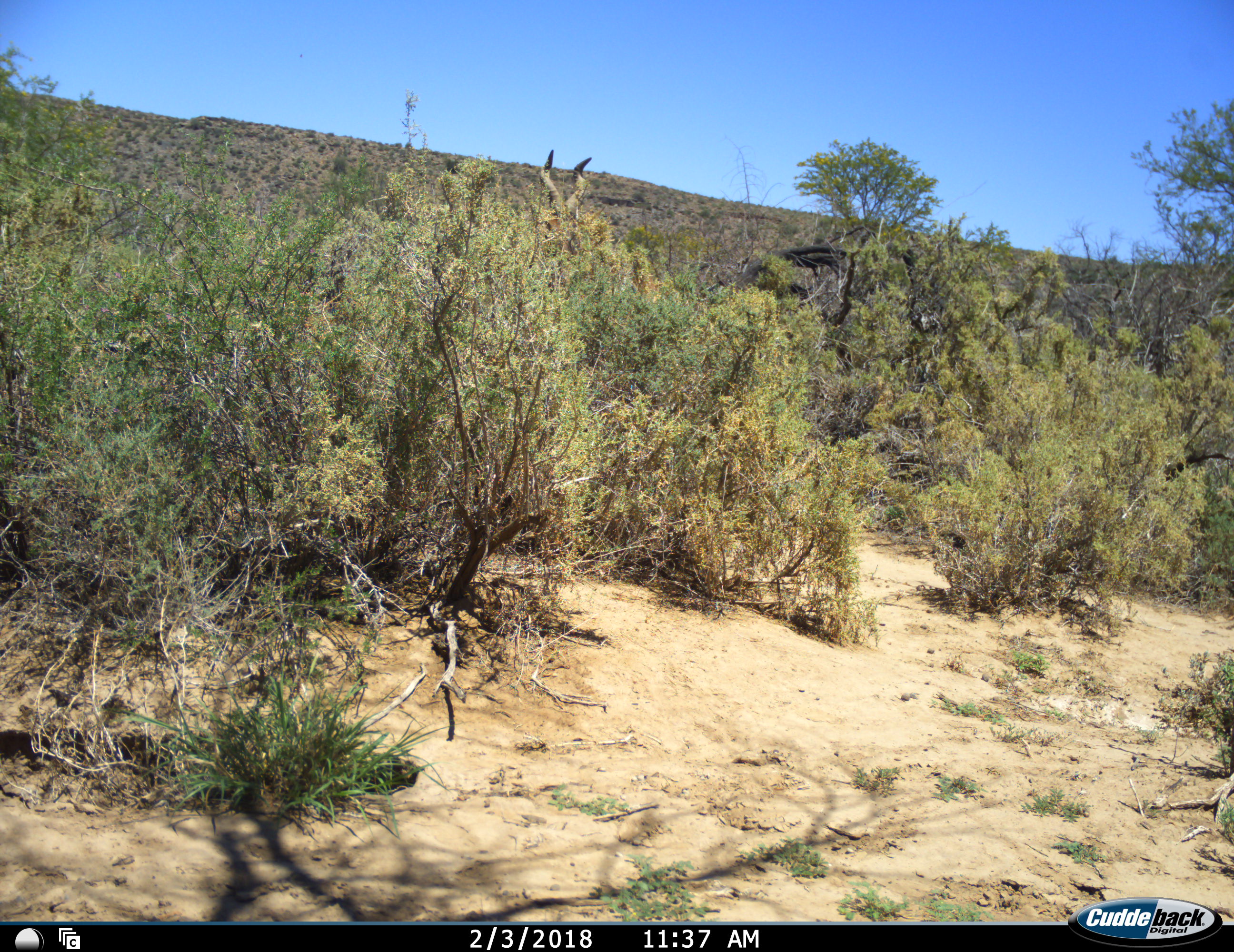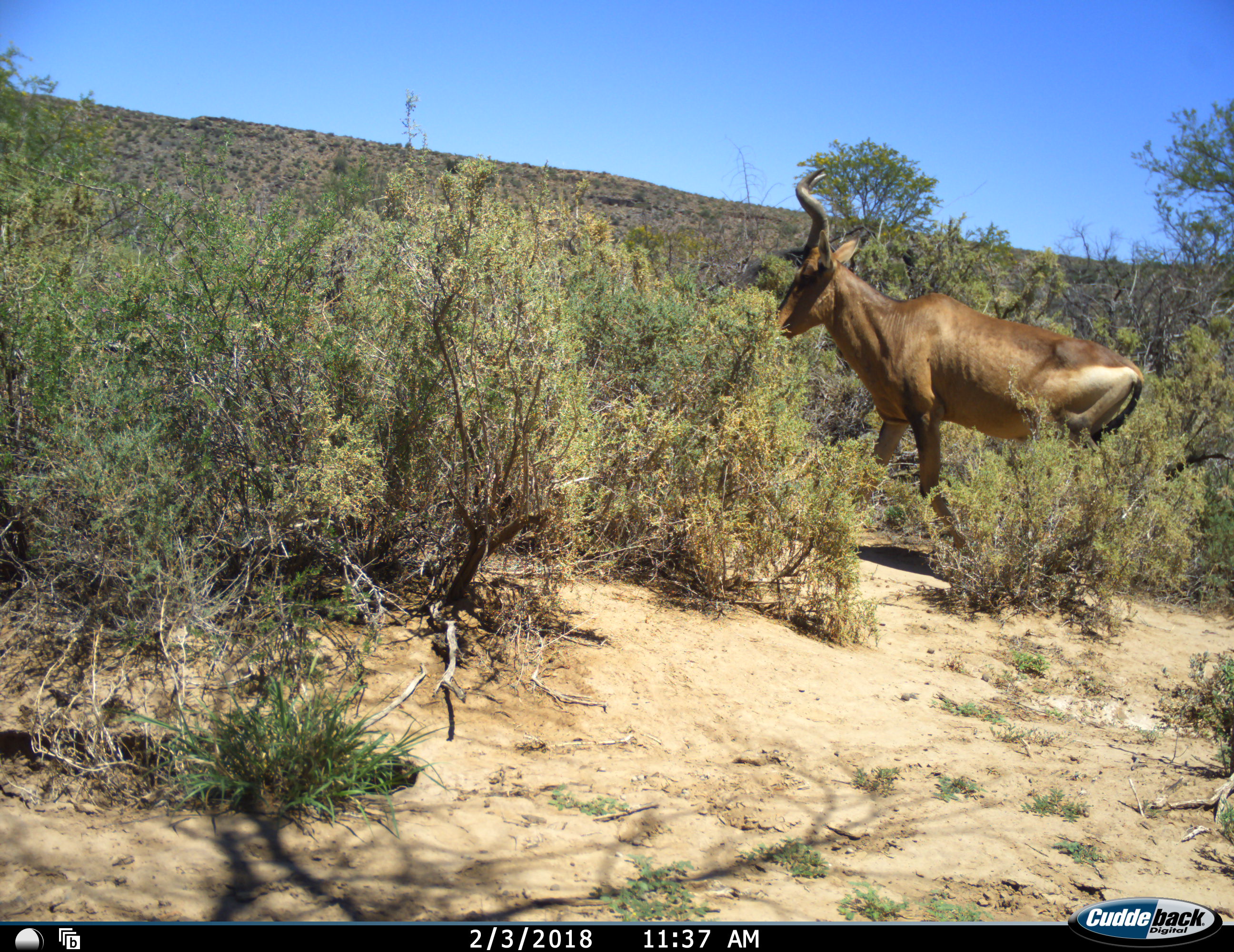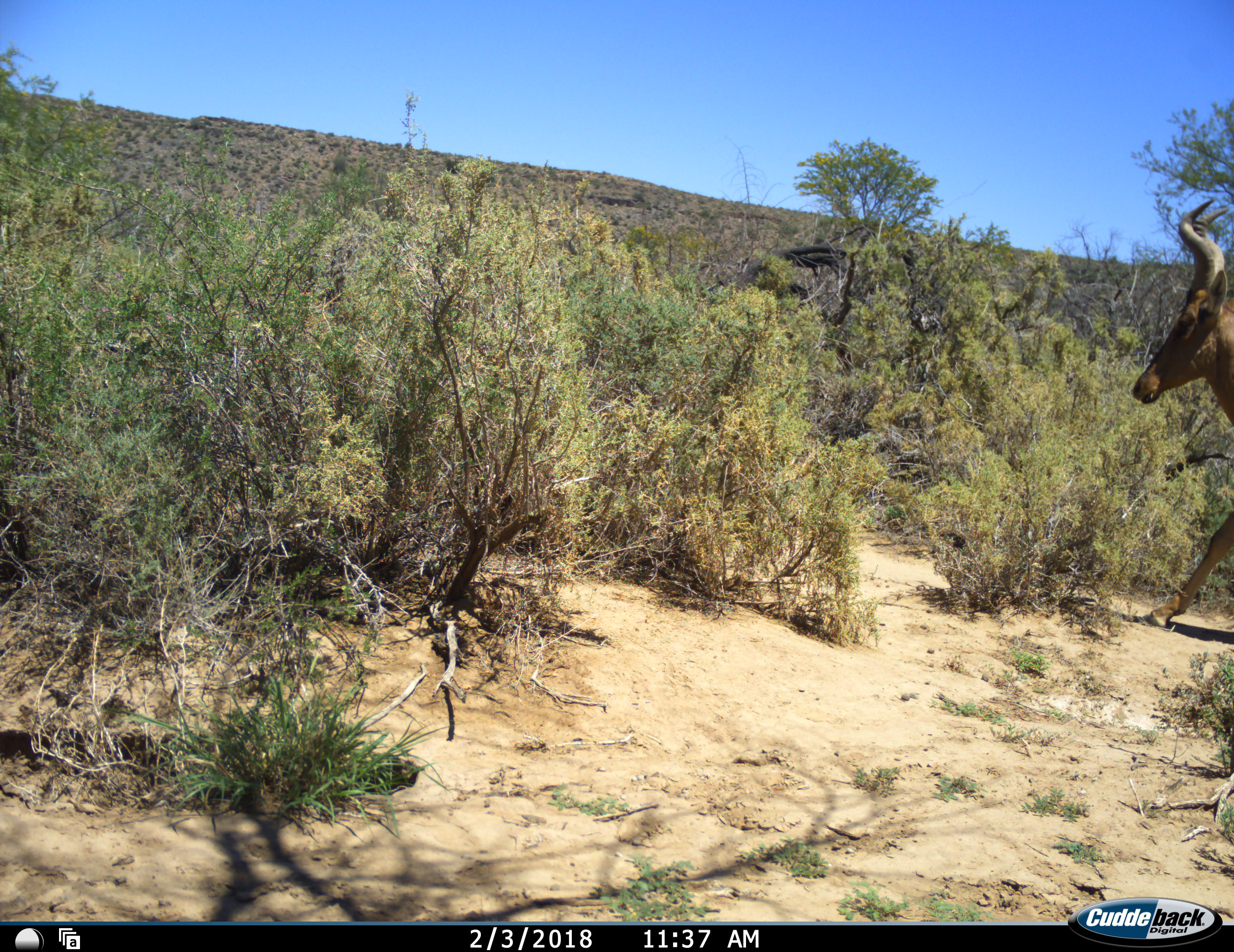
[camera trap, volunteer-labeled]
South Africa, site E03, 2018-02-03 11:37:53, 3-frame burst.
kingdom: Animalia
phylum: Chordata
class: Mammalia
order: Artiodactyla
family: Bovidae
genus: Alcelaphus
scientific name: Alcelaphus buselaphus caama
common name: red hartebeest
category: hartebeestred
Hartebeestred (red hartebeest) (Alcelaphus buselaphus caama), count 1. Behavior (volunteer vote fractions): standing 0%, resting 0%, moving 100%, interacting 0%. Young present (vote fraction): 0%. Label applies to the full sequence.